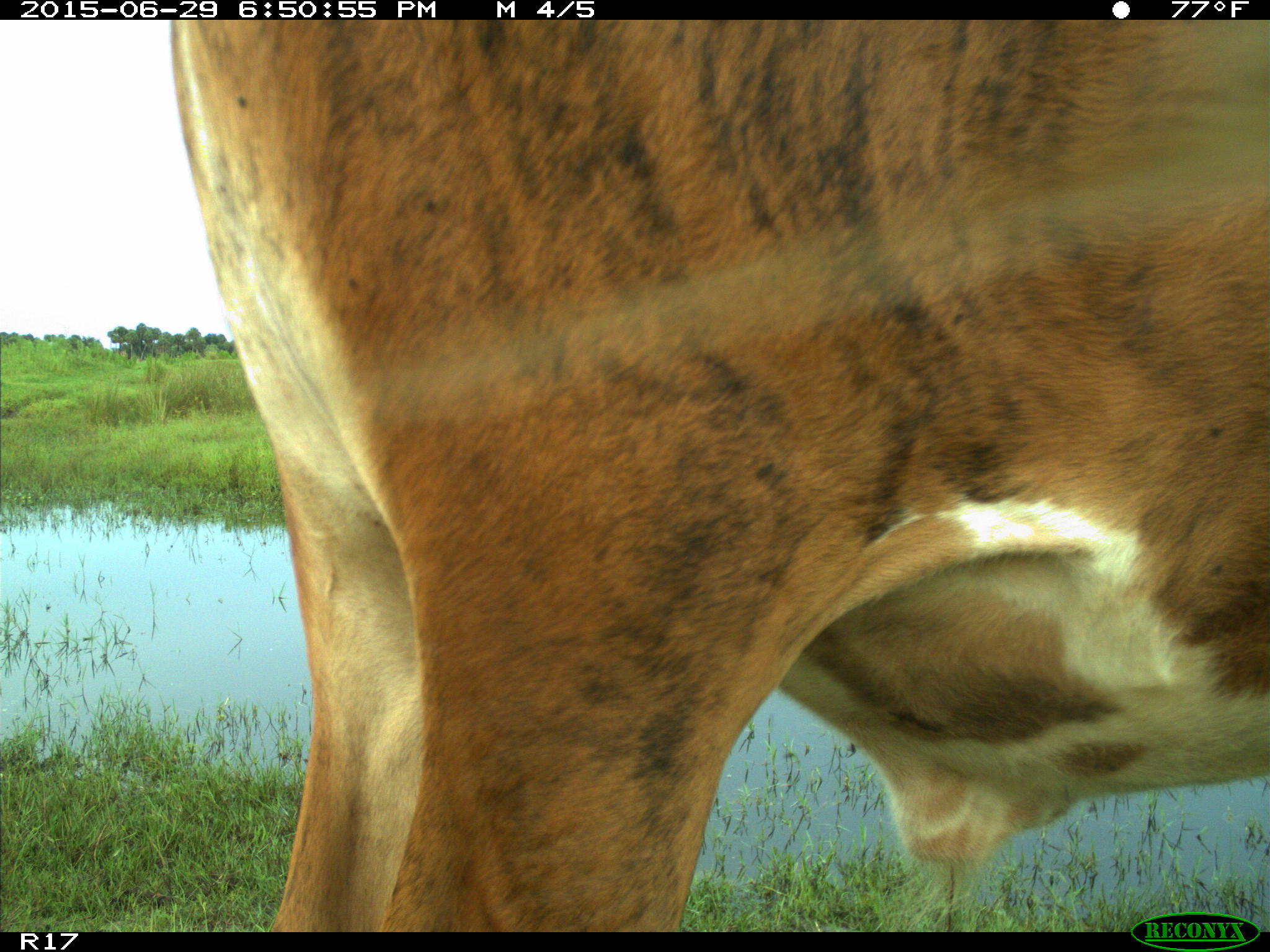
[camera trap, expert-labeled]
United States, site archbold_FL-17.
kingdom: Animalia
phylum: Chordata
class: Mammalia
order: Artiodactyla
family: Bovidae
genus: Bos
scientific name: Bos taurus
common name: domestic cow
Bos taurus (domestic cow).